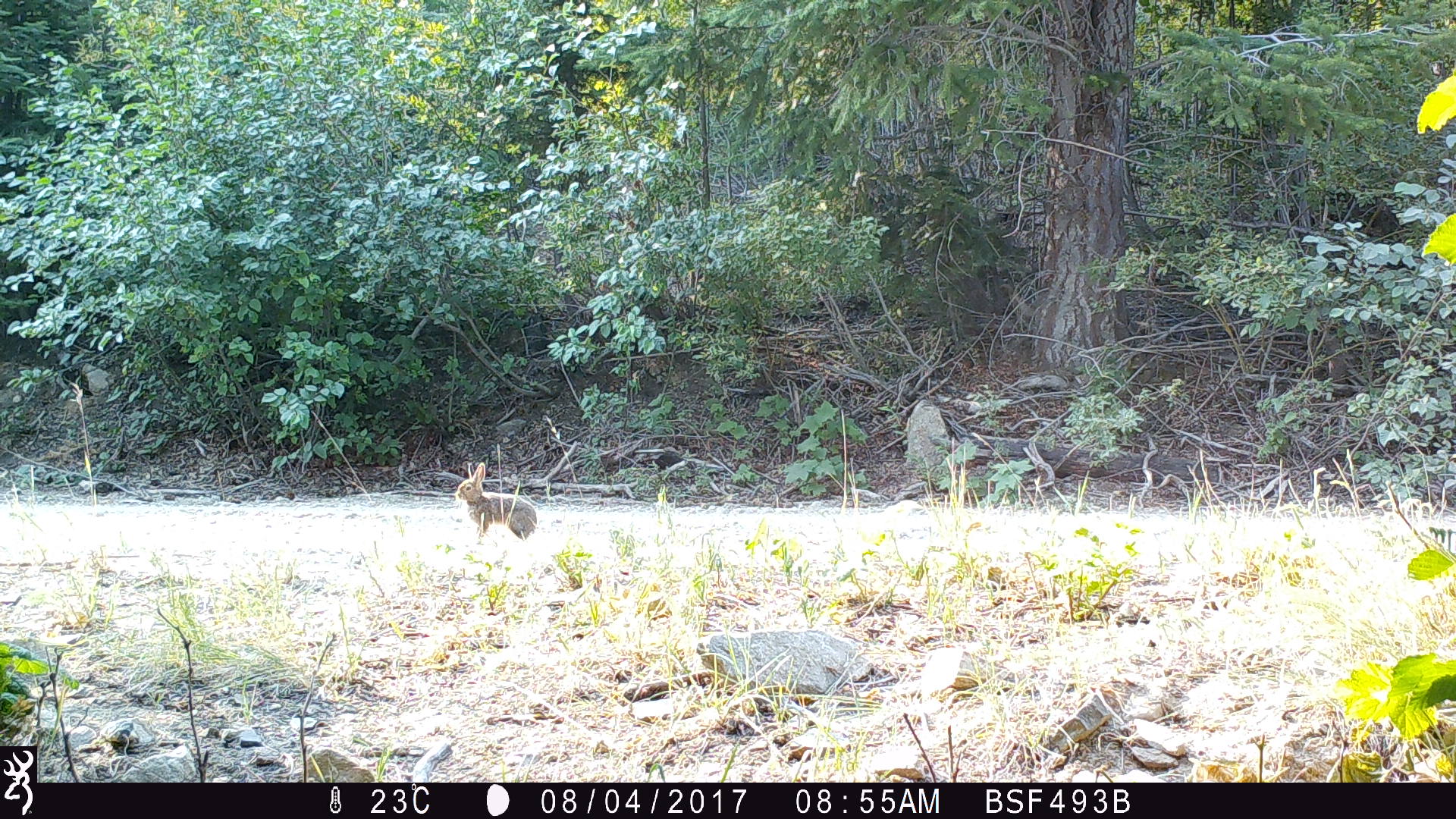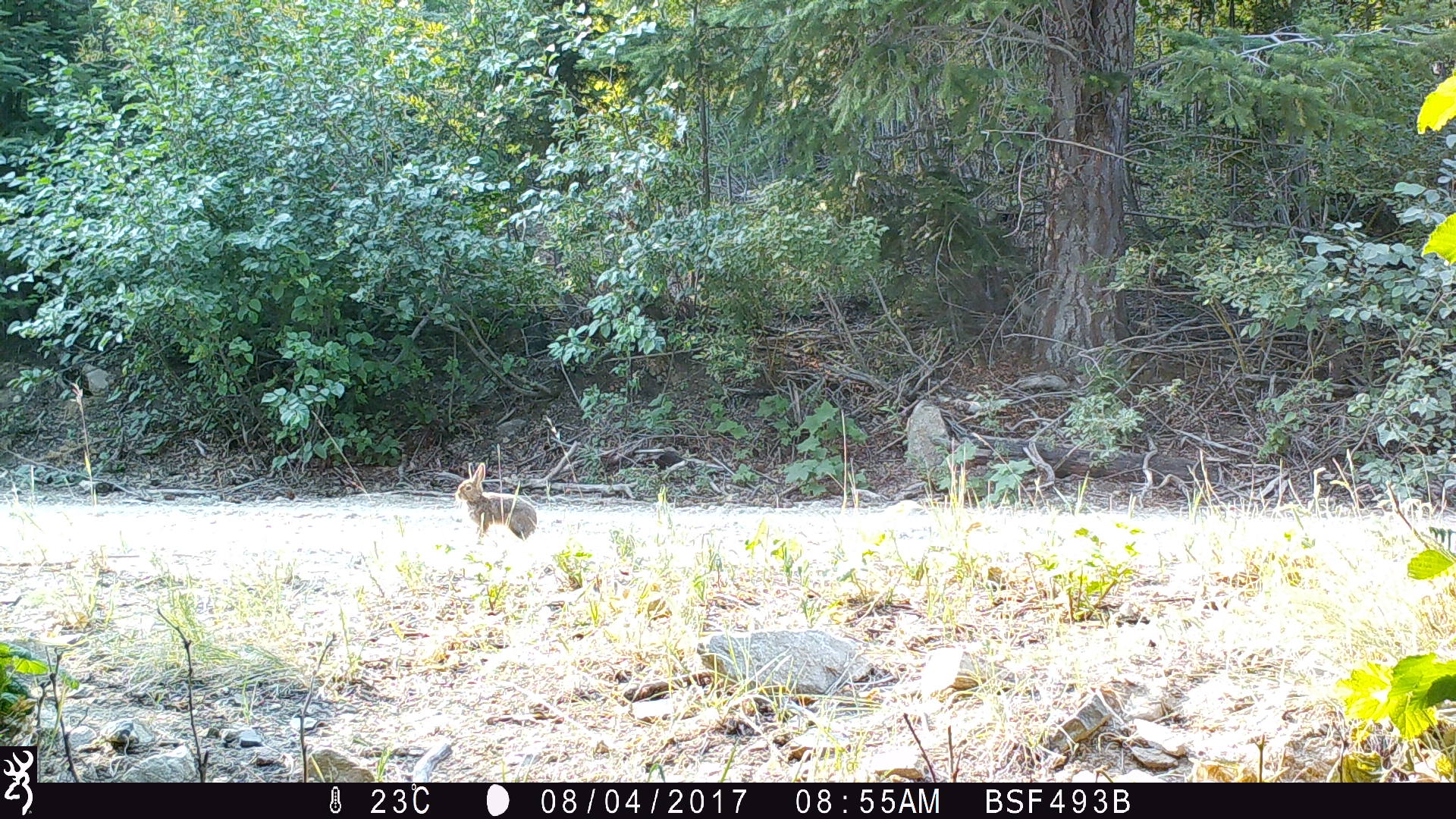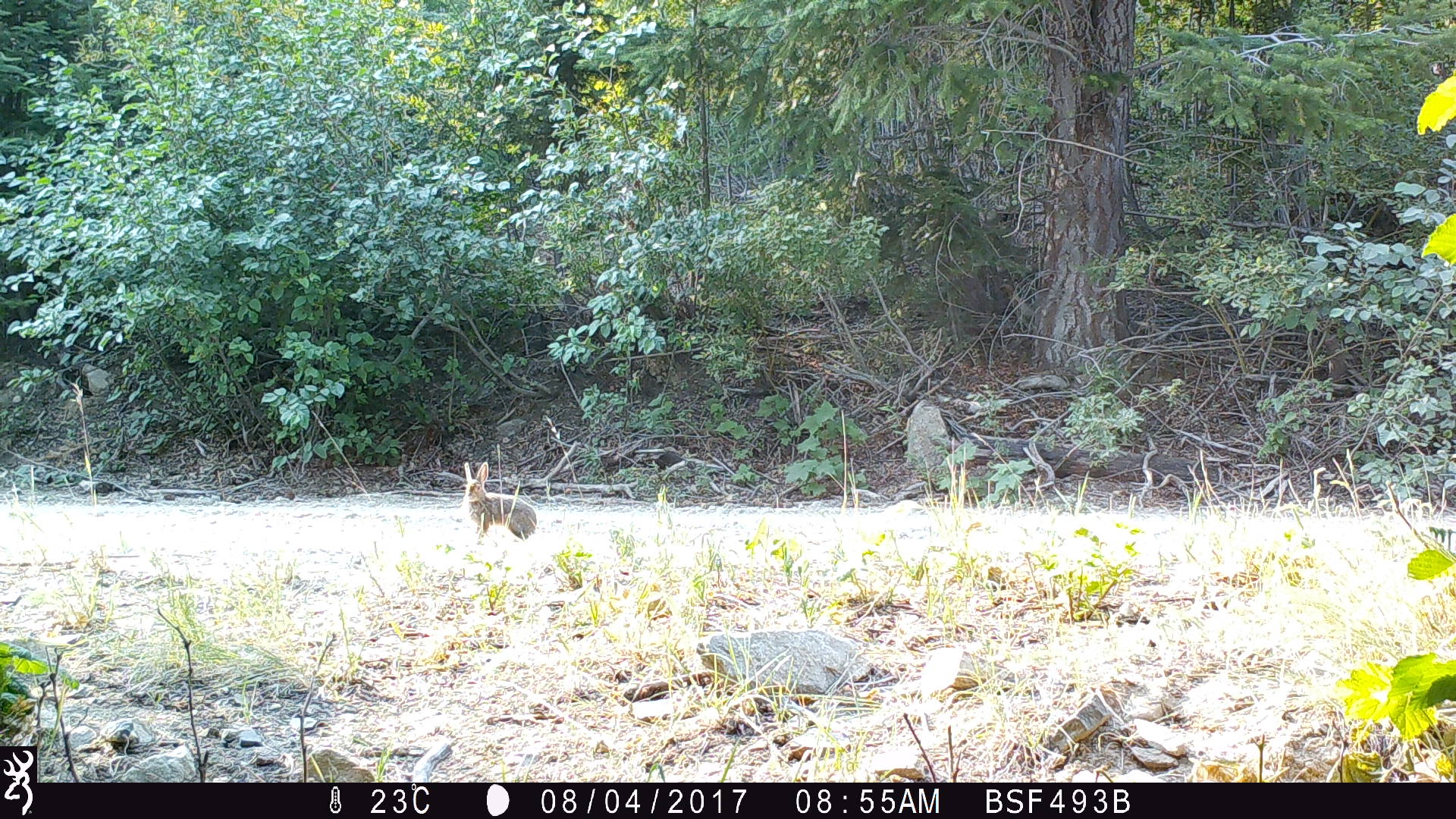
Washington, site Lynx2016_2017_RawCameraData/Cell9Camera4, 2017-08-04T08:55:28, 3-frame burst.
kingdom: Animalia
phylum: Chordata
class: Mammalia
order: Lagomorpha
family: Leporidae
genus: Lepus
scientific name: Lepus americanus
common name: snowshoe hare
Lepus americanus (snowshoe hare). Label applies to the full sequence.